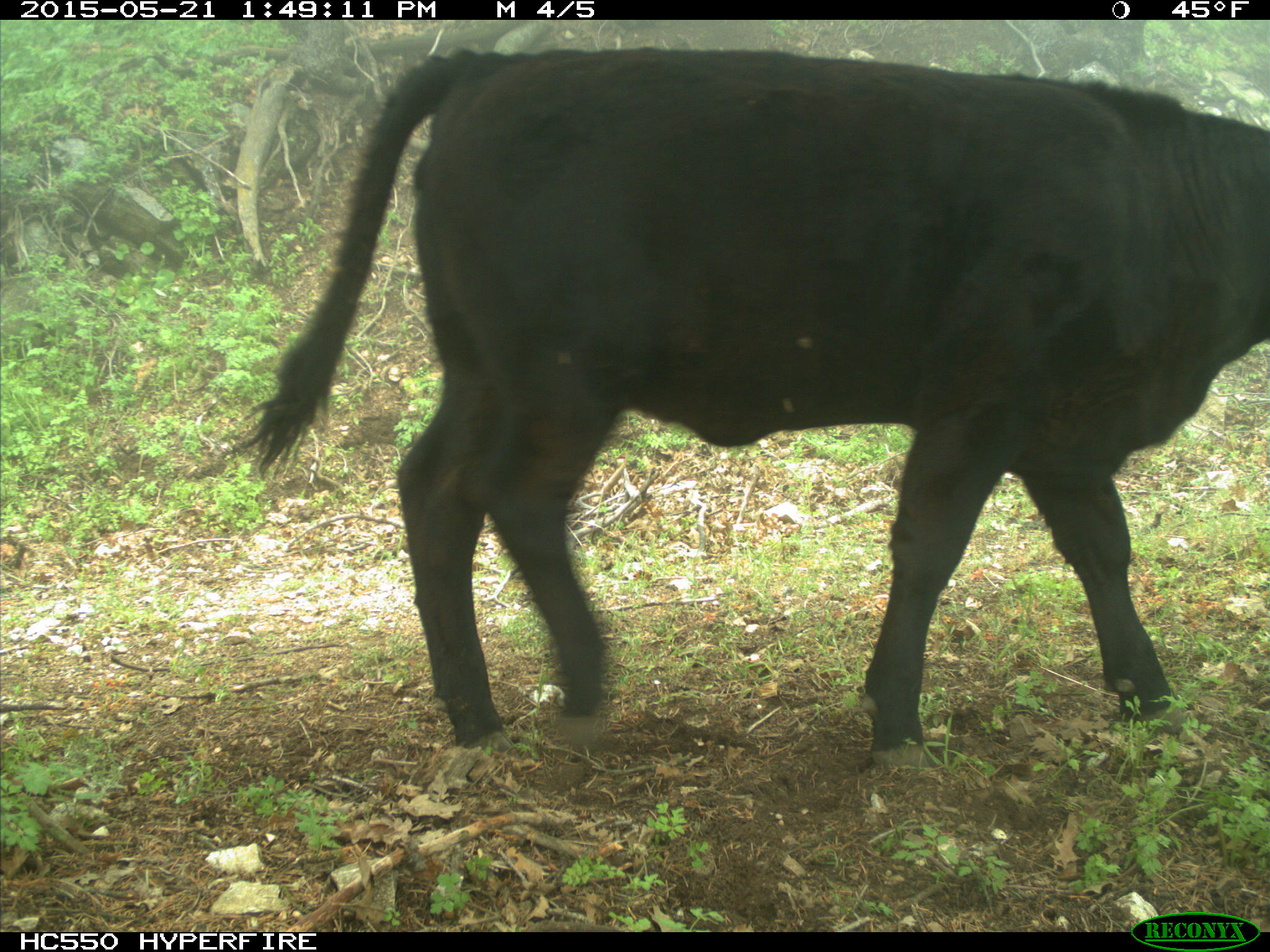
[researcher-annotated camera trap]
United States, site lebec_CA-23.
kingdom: Animalia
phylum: Chordata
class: Mammalia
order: Artiodactyla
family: Bovidae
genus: Bos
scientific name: Bos taurus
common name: domestic cow